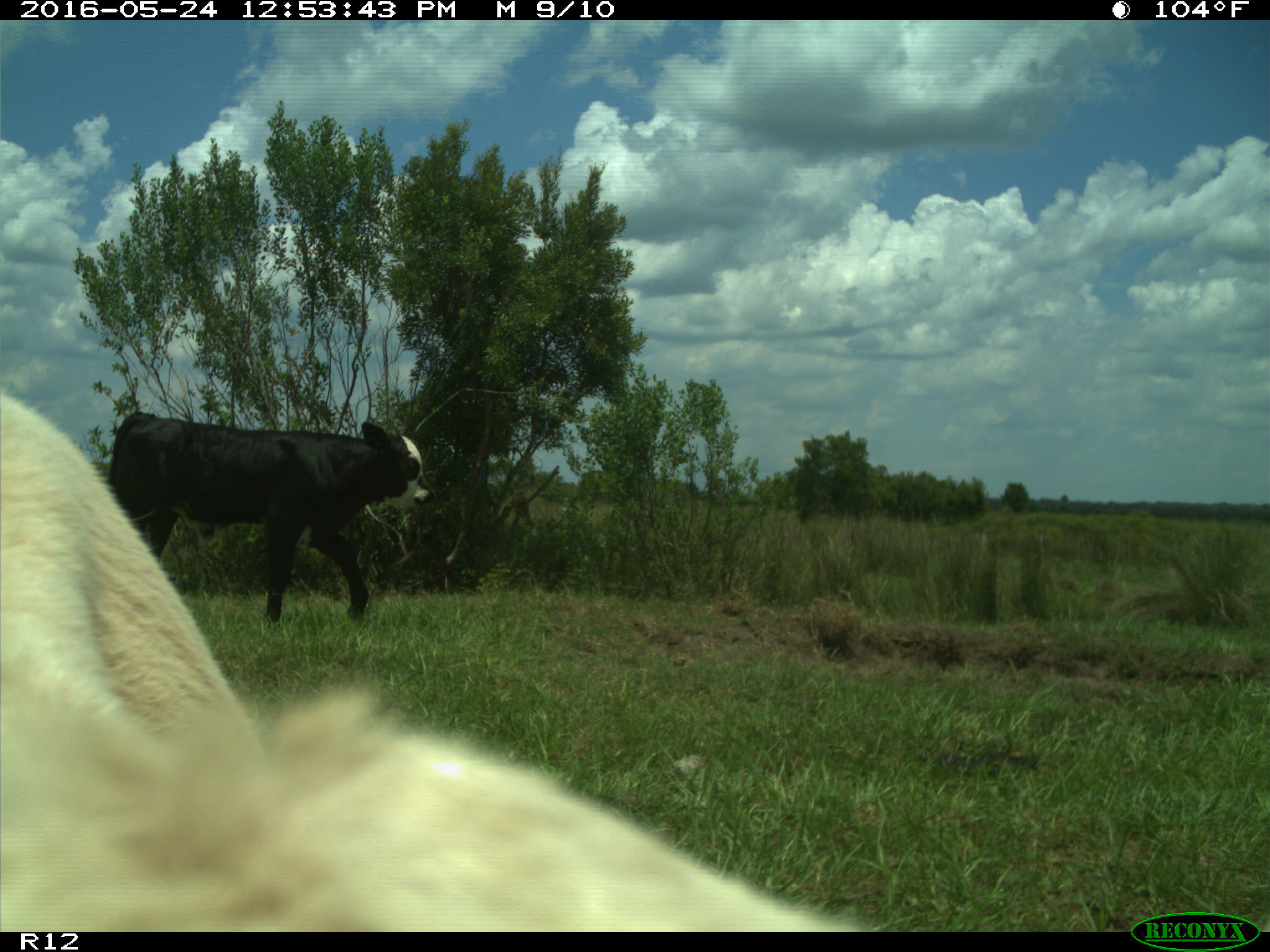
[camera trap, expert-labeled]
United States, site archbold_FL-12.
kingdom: Animalia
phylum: Chordata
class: Mammalia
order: Artiodactyla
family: Bovidae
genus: Bos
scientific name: Bos taurus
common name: domestic cow